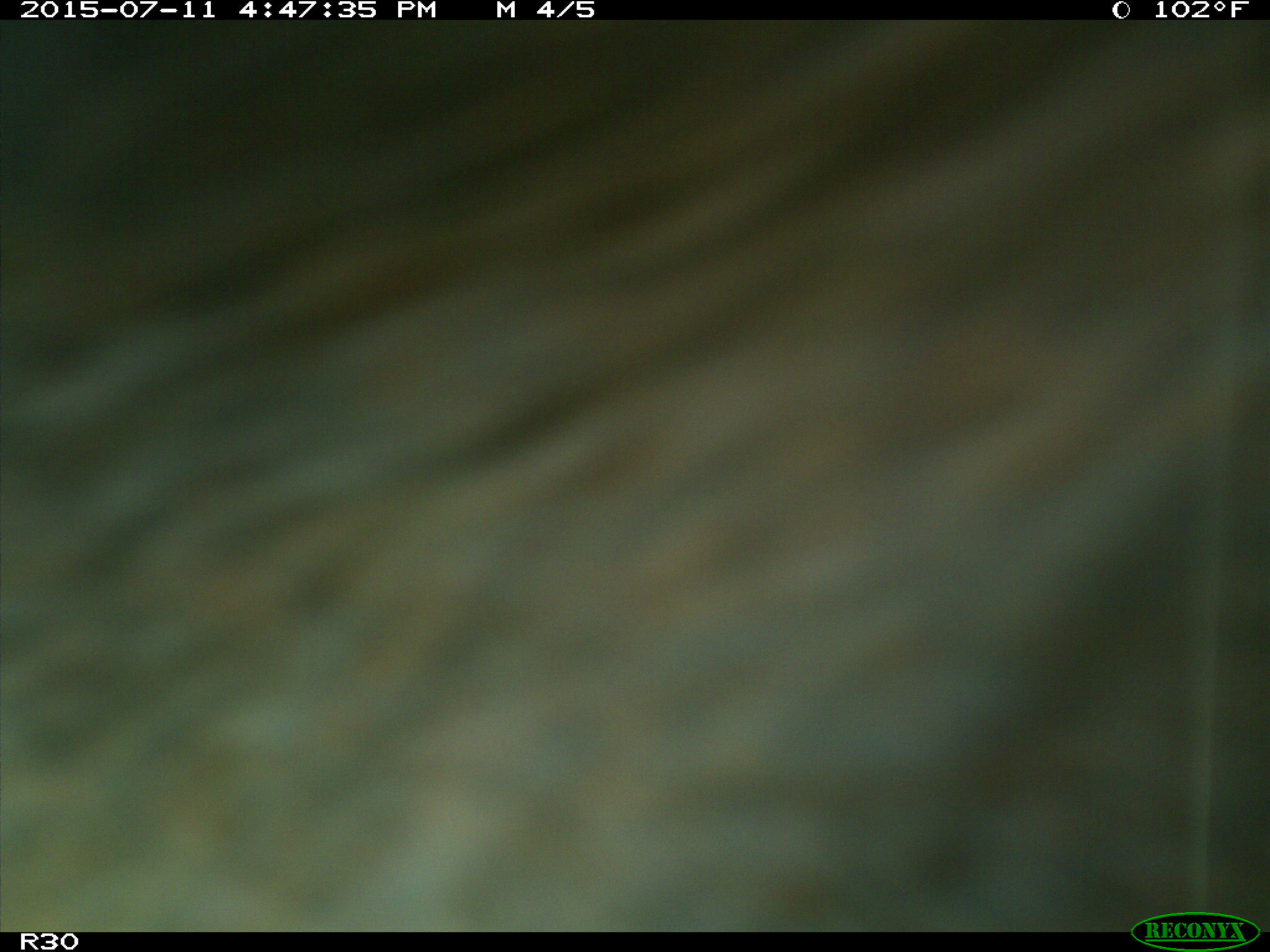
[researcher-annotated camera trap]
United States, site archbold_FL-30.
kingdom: Animalia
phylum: Chordata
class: Mammalia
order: Artiodactyla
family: Bovidae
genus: Bos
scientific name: Bos taurus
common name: domestic cow